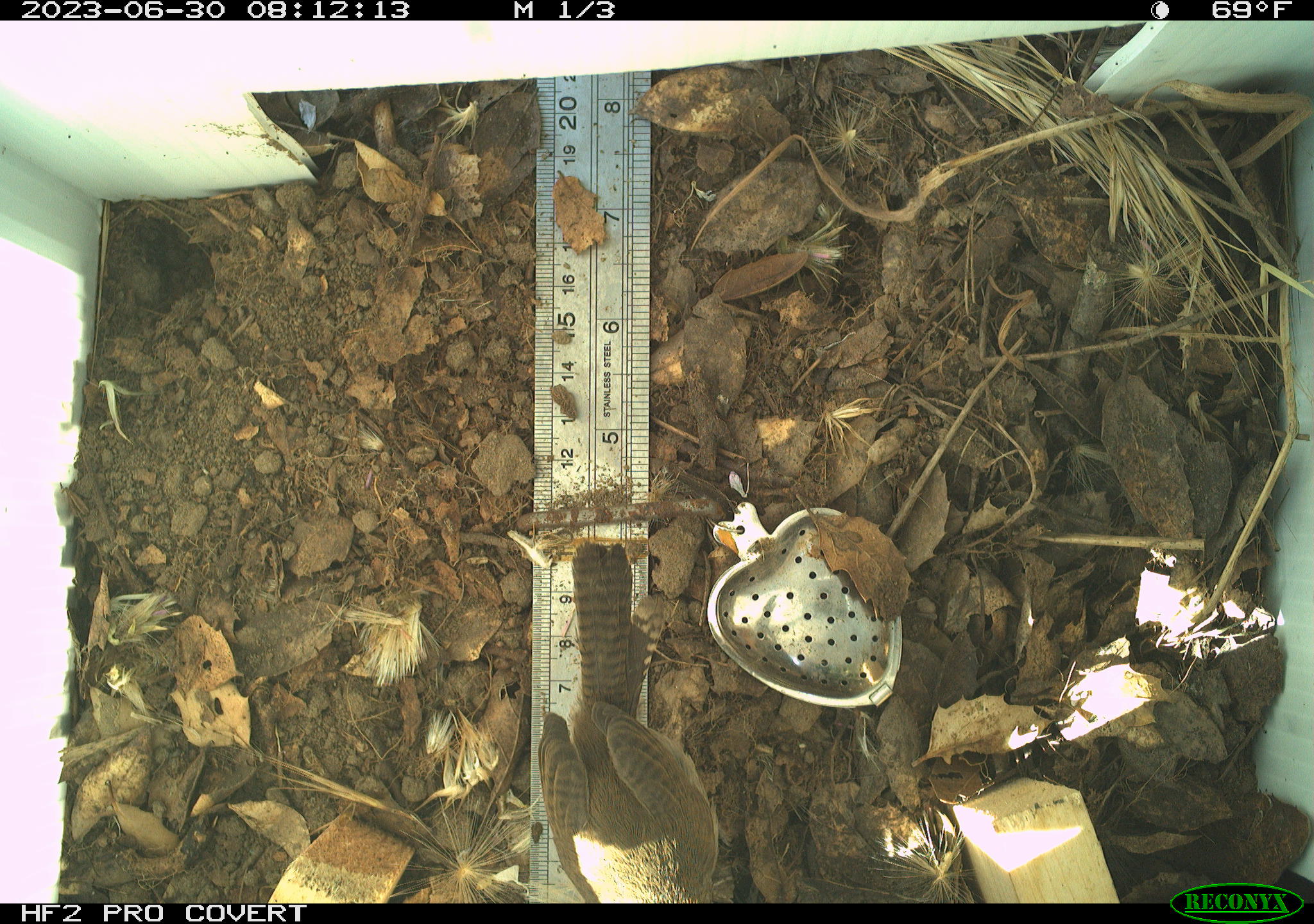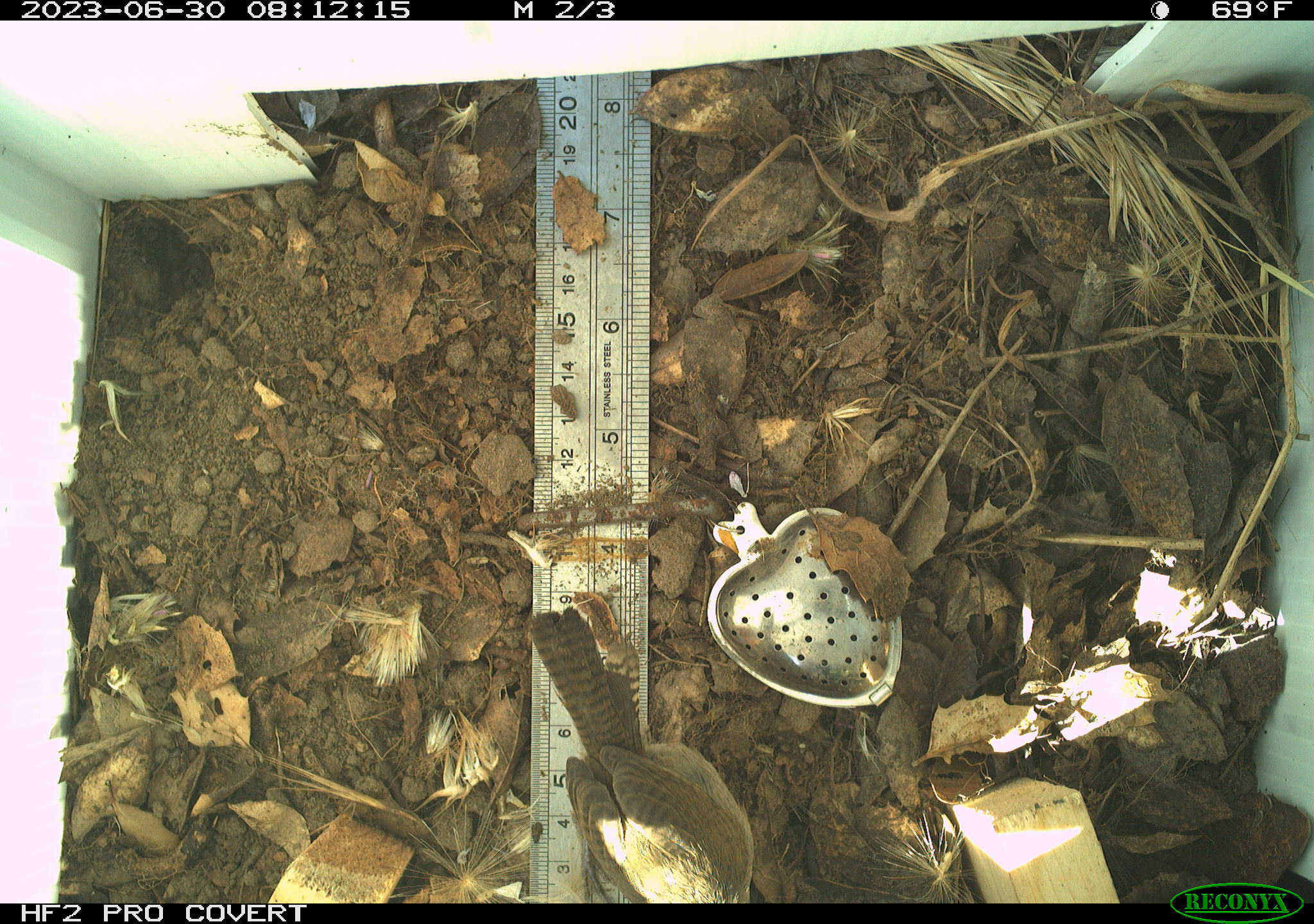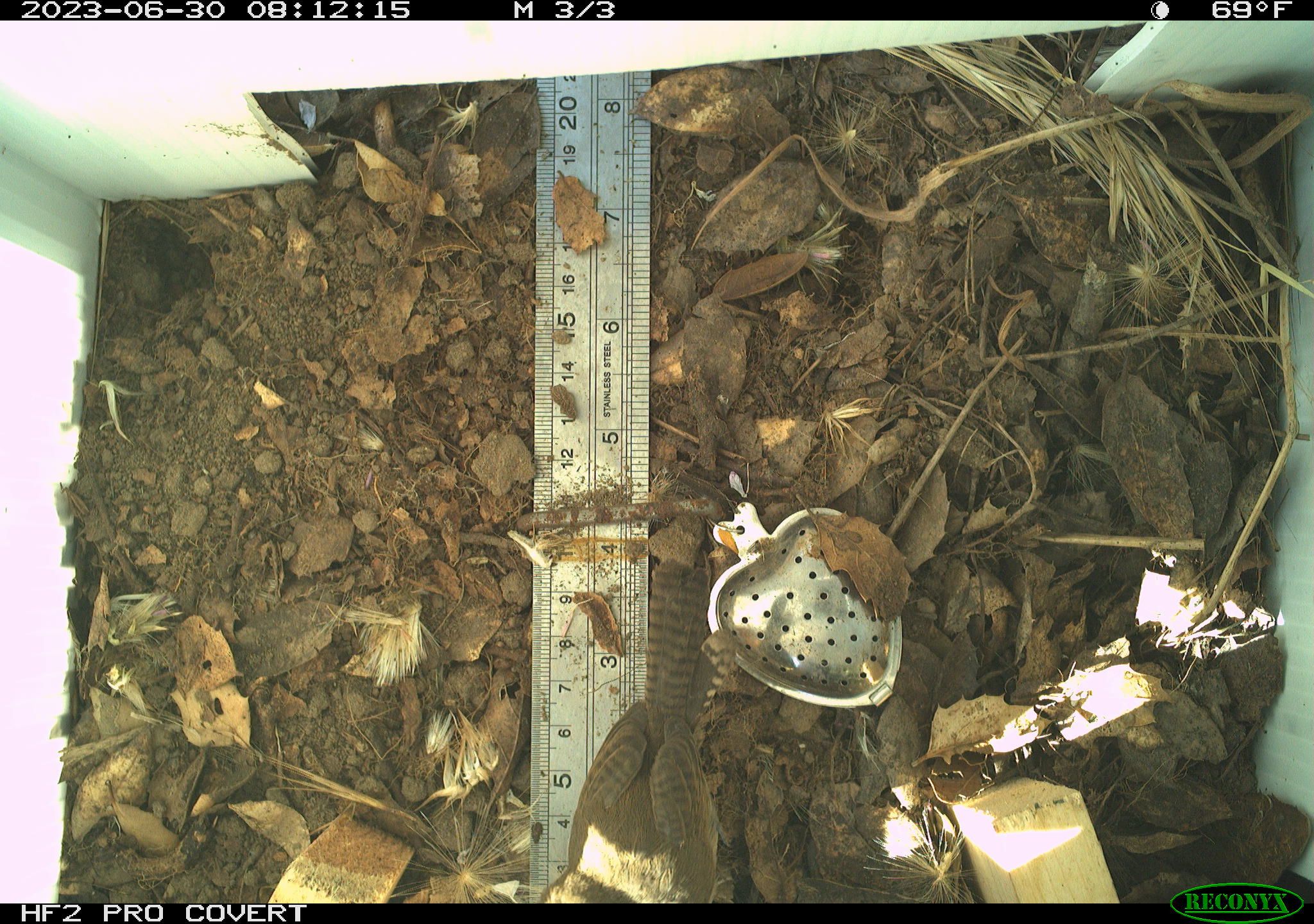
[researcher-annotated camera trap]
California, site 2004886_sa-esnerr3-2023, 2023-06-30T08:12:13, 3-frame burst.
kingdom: Animalia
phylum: Chordata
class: Aves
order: Passeriformes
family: Troglodytidae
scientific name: Troglodytidae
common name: wren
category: troglodytidae family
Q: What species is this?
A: Troglodytidae family (wren) (Troglodytidae).